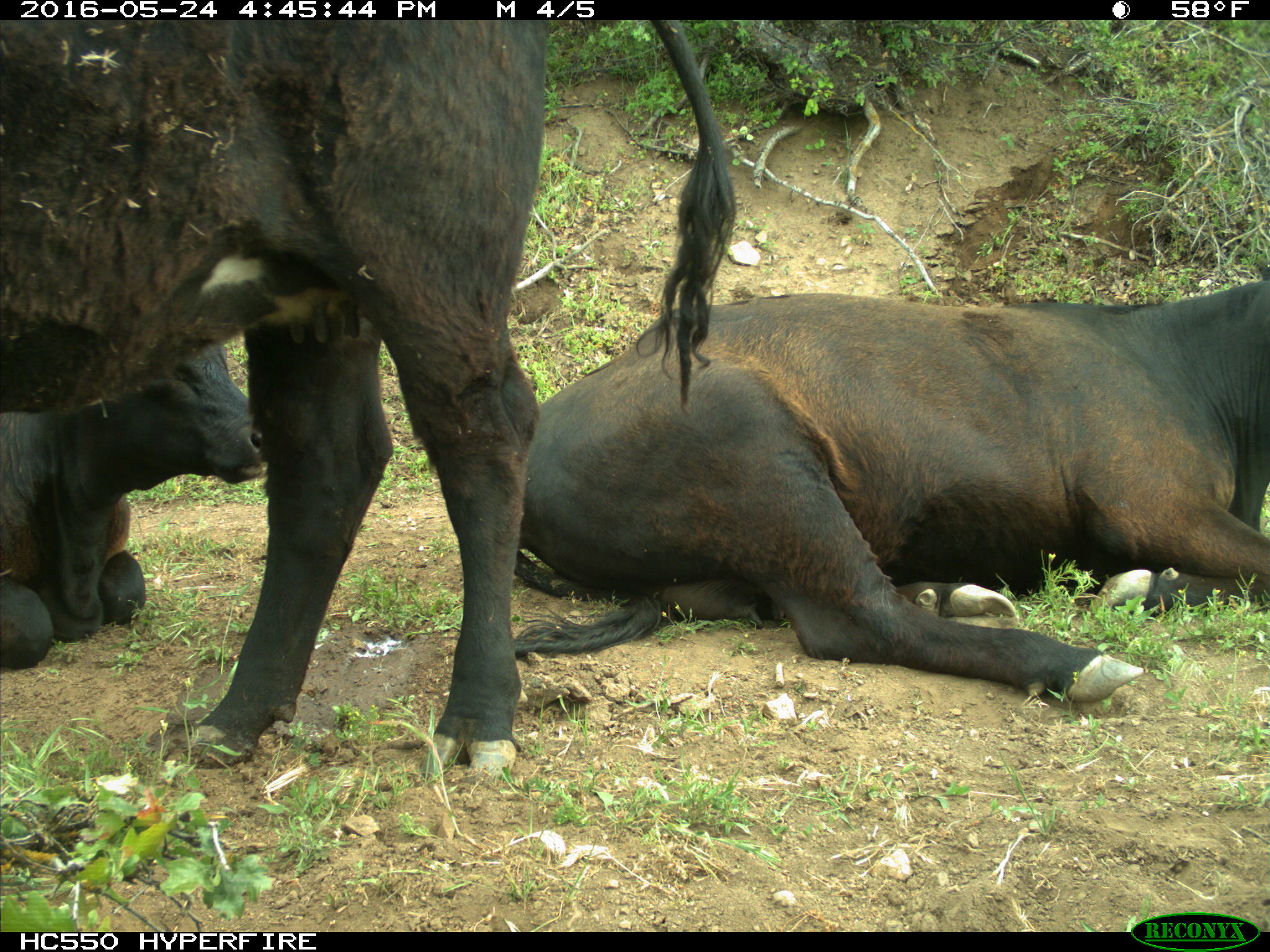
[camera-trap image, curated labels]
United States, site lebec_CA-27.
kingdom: Animalia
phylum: Chordata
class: Mammalia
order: Artiodactyla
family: Bovidae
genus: Bos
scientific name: Bos taurus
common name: domestic cow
Bos taurus (domestic cow).